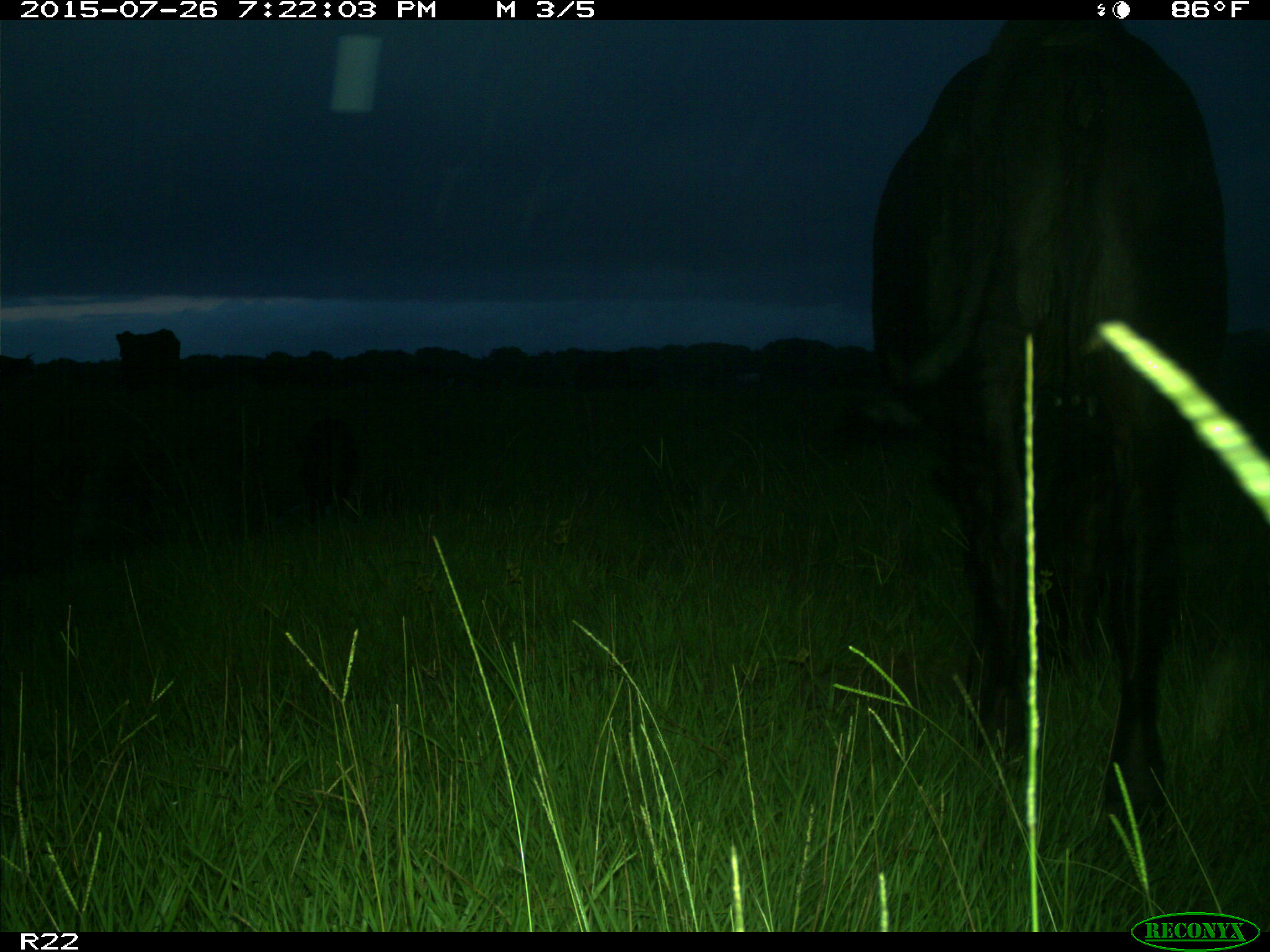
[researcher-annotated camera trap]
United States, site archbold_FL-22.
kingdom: Animalia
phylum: Chordata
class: Mammalia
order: Artiodactyla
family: Bovidae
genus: Bos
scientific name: Bos taurus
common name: domestic cow